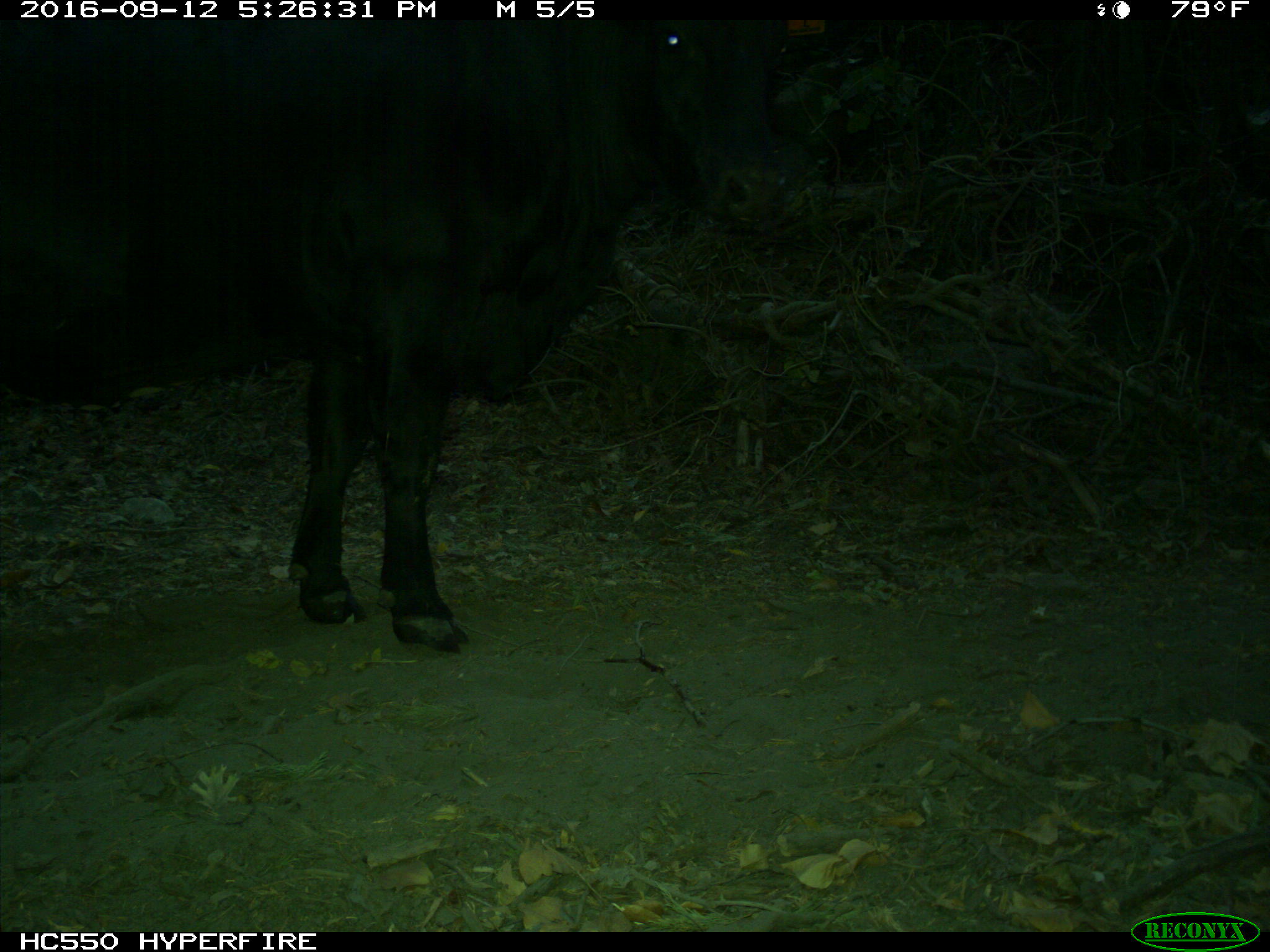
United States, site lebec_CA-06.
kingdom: Animalia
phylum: Chordata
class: Mammalia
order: Artiodactyla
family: Bovidae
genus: Bos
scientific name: Bos taurus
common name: domestic cow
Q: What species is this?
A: Bos taurus (domestic cow).